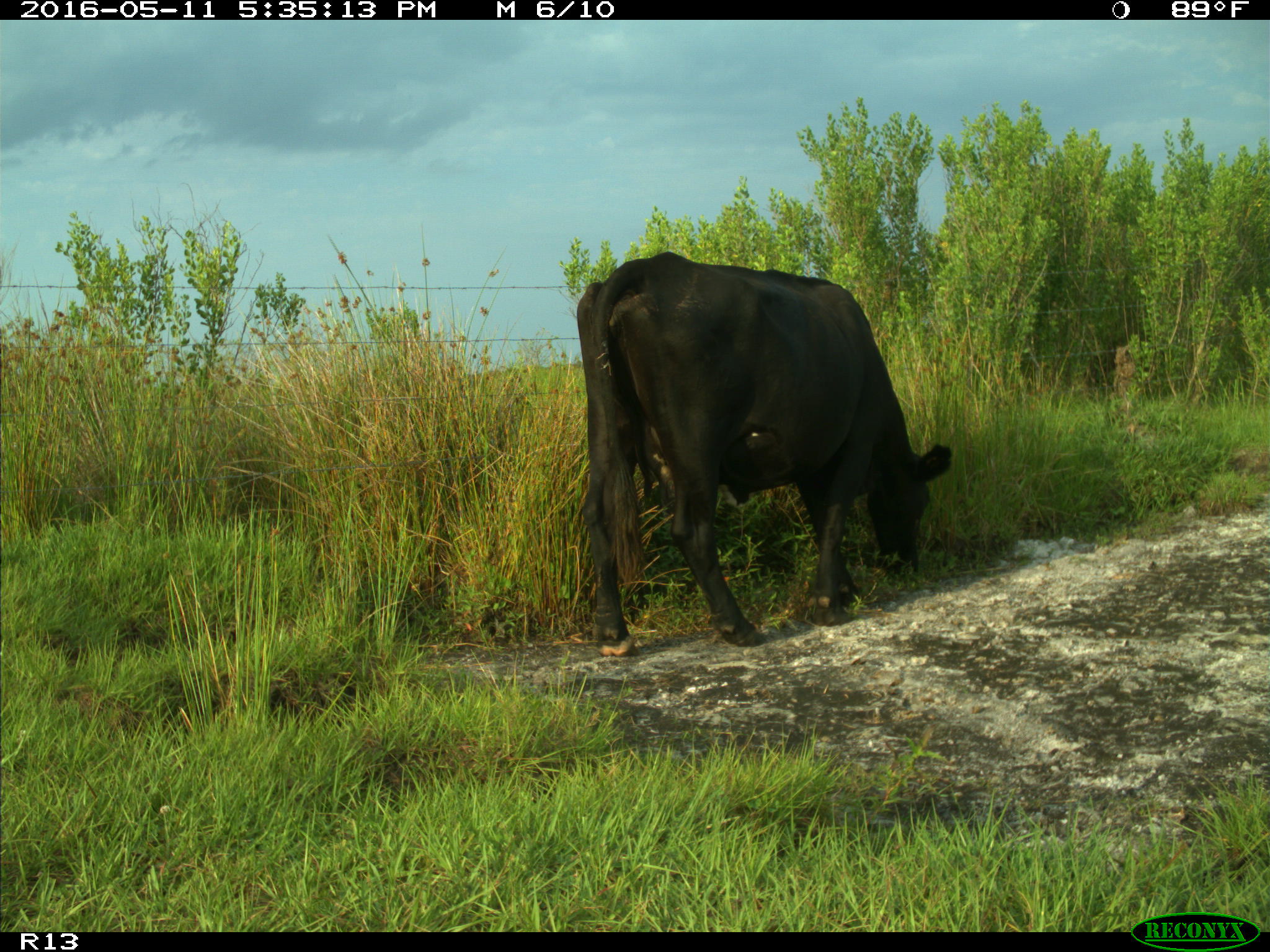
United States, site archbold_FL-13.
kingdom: Animalia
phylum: Chordata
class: Mammalia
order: Artiodactyla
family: Bovidae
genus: Bos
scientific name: Bos taurus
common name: domestic cow